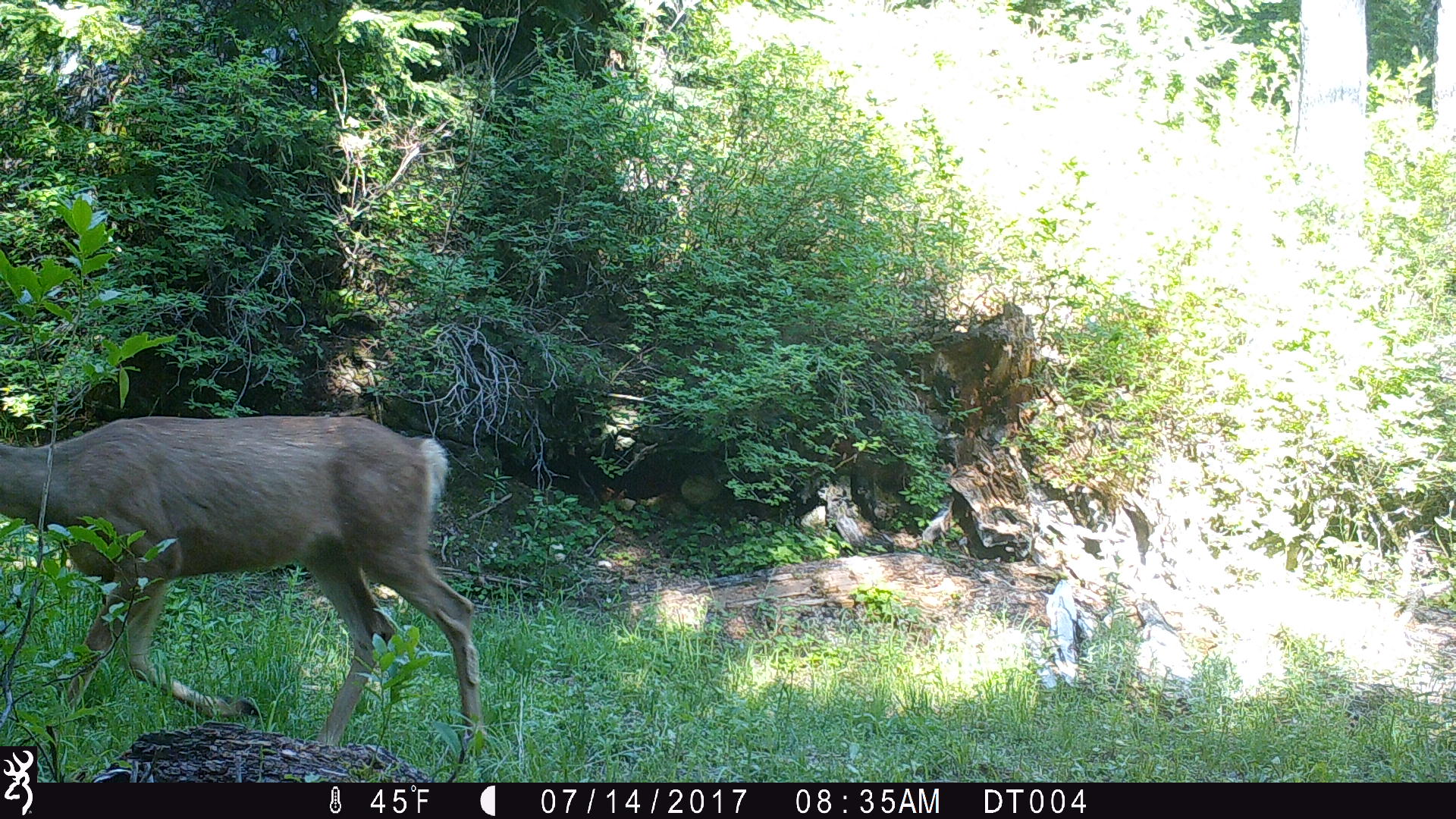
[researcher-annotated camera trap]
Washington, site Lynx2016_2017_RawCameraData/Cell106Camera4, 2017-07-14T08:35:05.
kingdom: Animalia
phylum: Chordata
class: Mammalia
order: Artiodactyla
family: Cervidae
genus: Odocoileus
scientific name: Odocoileus hemionus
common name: mule deer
Odocoileus hemionus (mule deer). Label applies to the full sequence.